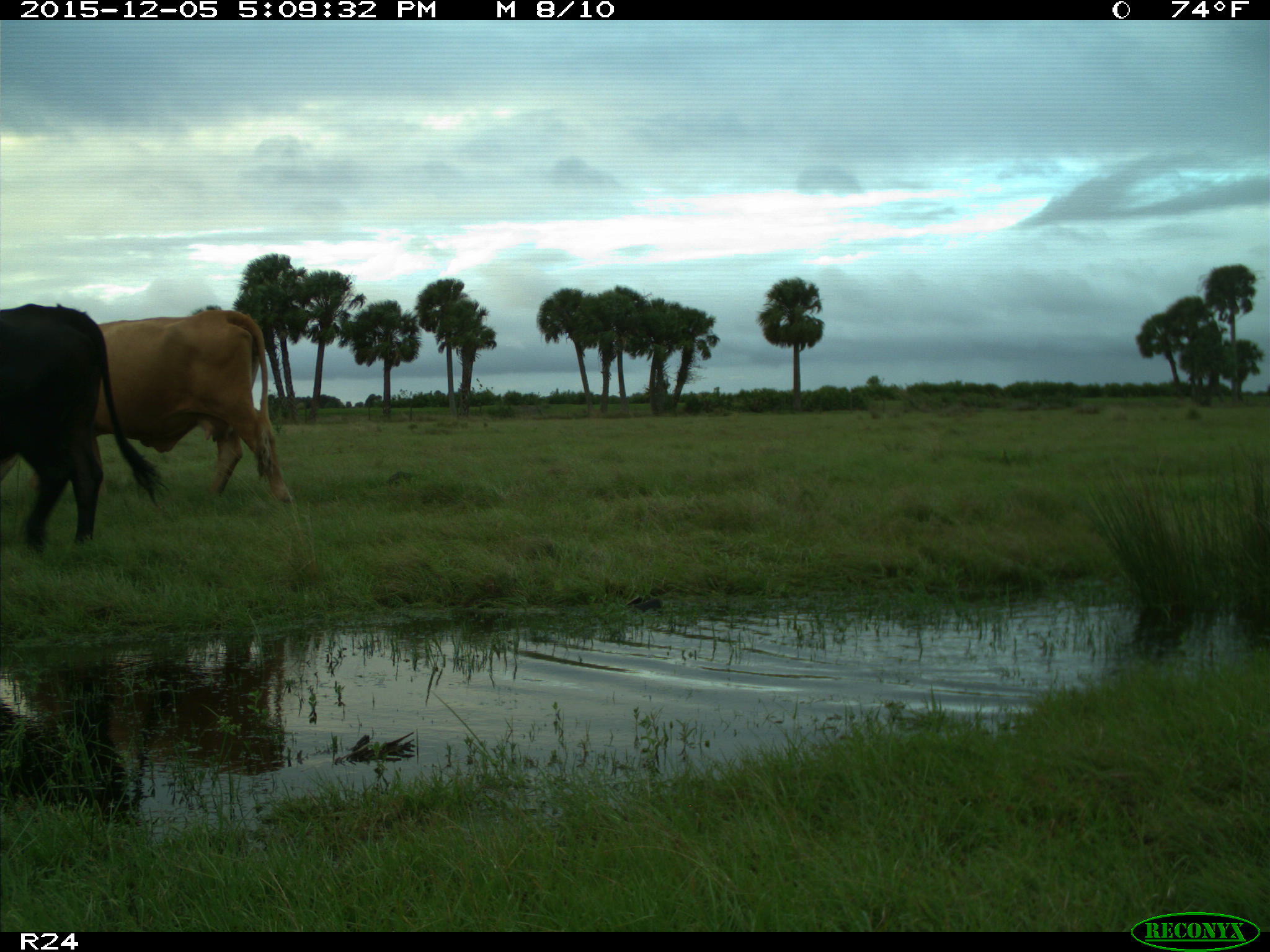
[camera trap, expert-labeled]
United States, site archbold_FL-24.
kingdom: Animalia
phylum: Chordata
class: Mammalia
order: Artiodactyla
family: Bovidae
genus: Bos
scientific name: Bos taurus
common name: domestic cow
Bos taurus (domestic cow).